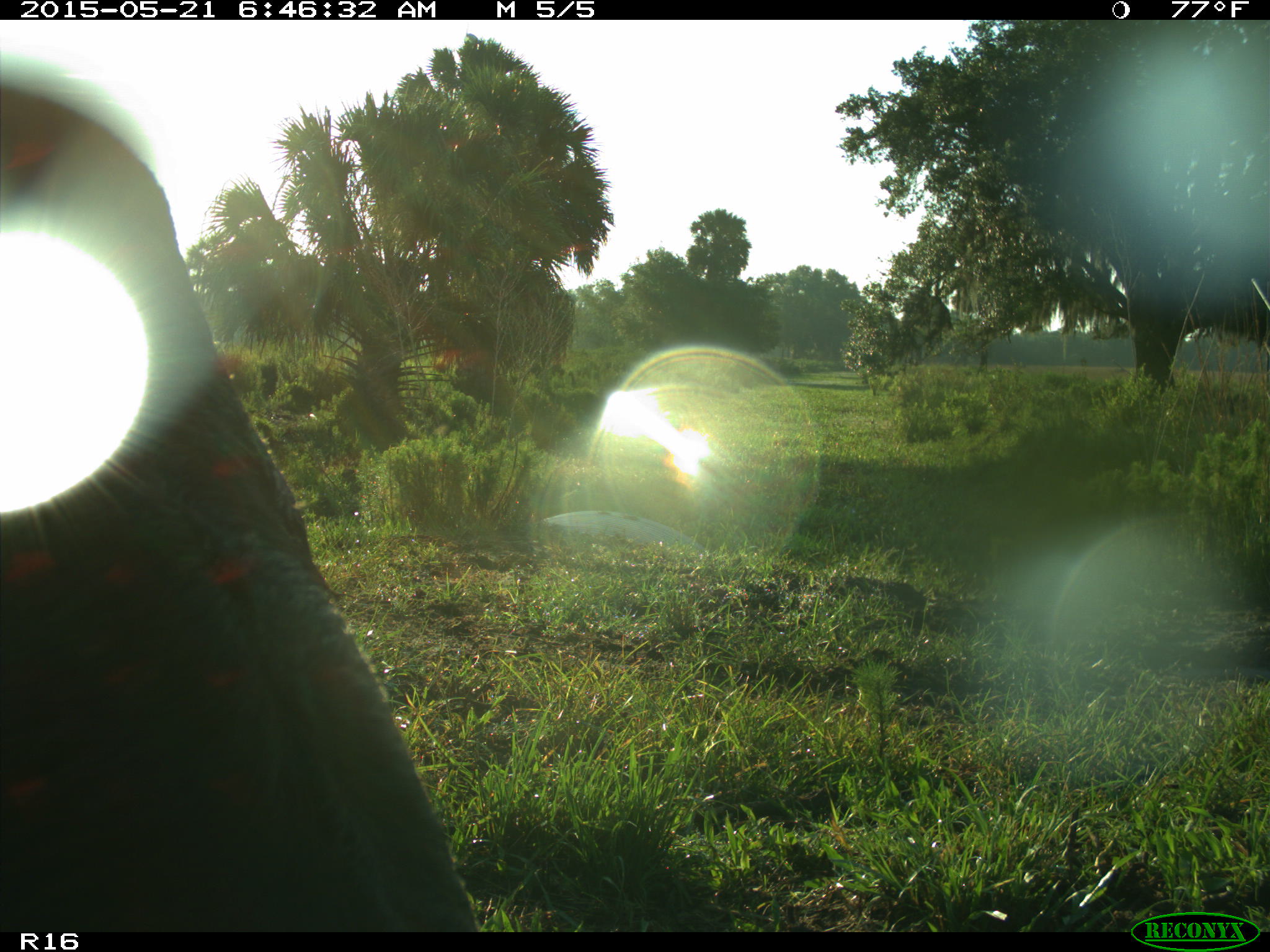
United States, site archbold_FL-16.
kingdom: Animalia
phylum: Chordata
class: Mammalia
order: Artiodactyla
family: Bovidae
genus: Bos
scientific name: Bos taurus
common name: domestic cow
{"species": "Bos taurus (domestic cow)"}